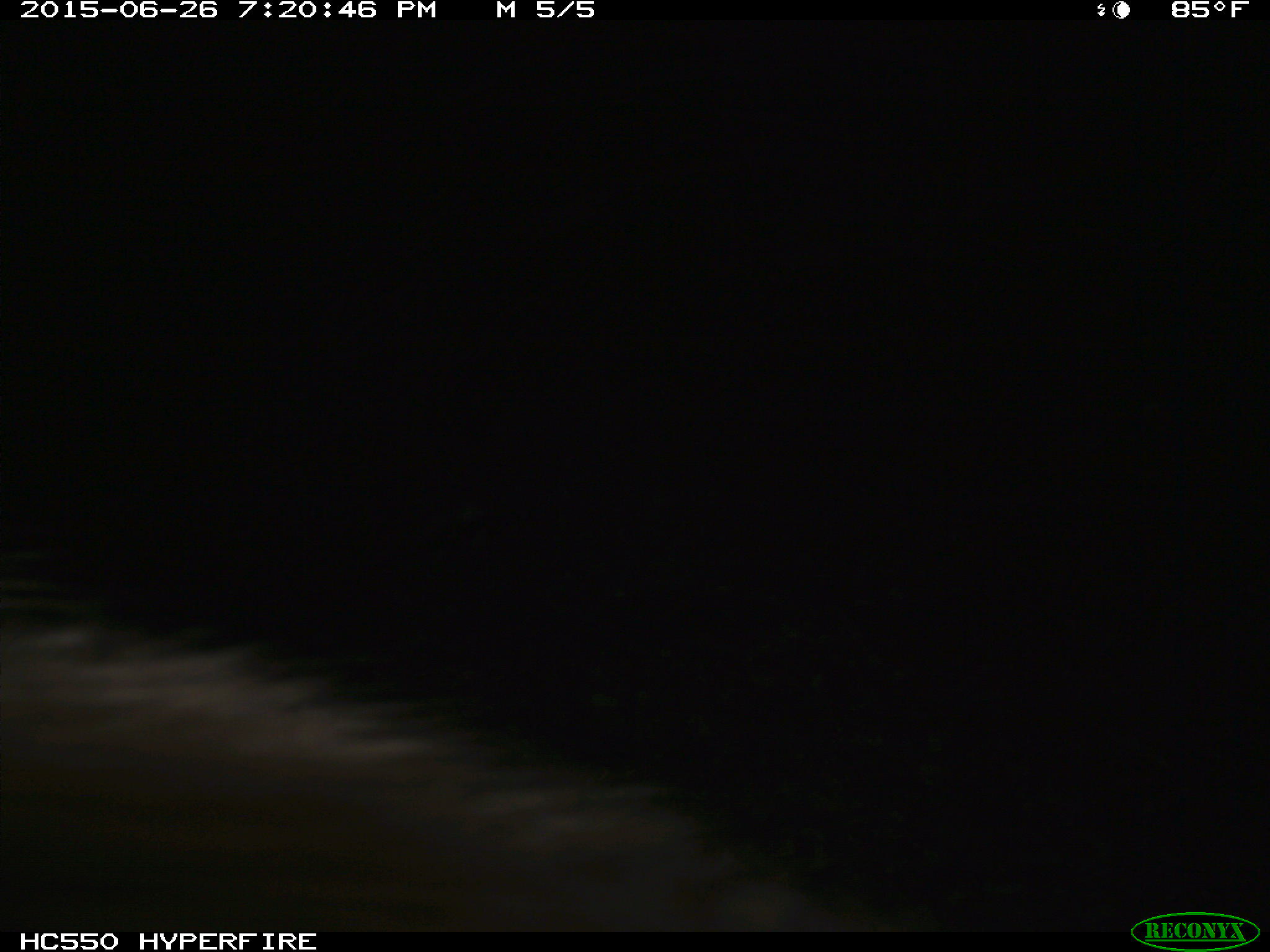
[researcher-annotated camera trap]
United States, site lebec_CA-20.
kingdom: Animalia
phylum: Chordata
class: Mammalia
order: Carnivora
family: Ursidae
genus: Ursus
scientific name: Ursus americanus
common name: american black bear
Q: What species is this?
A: Ursus americanus (american black bear).